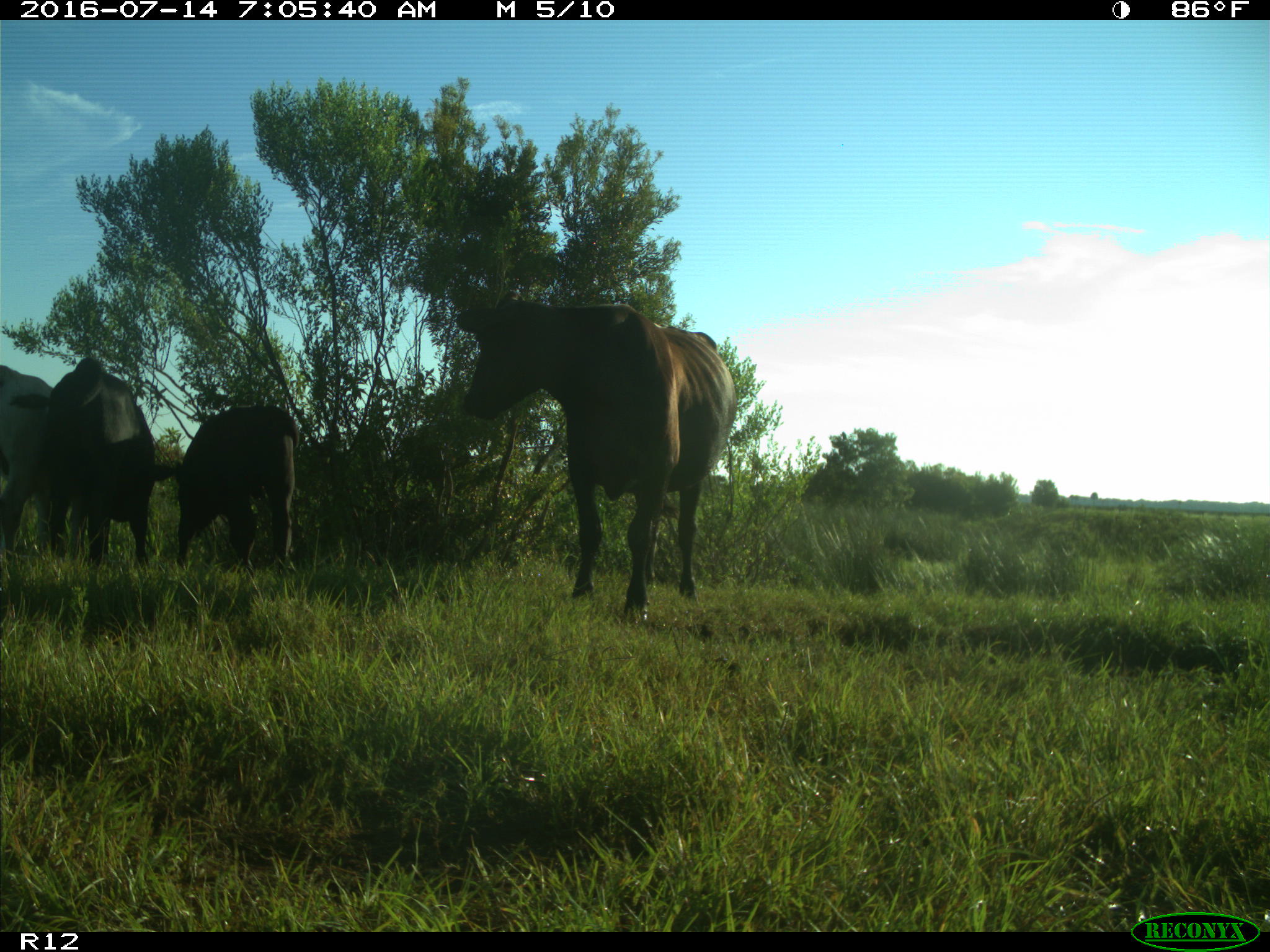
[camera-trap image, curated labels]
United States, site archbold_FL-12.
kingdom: Animalia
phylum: Chordata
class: Mammalia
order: Artiodactyla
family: Bovidae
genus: Bos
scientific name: Bos taurus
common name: domestic cow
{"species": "Bos taurus (domestic cow)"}